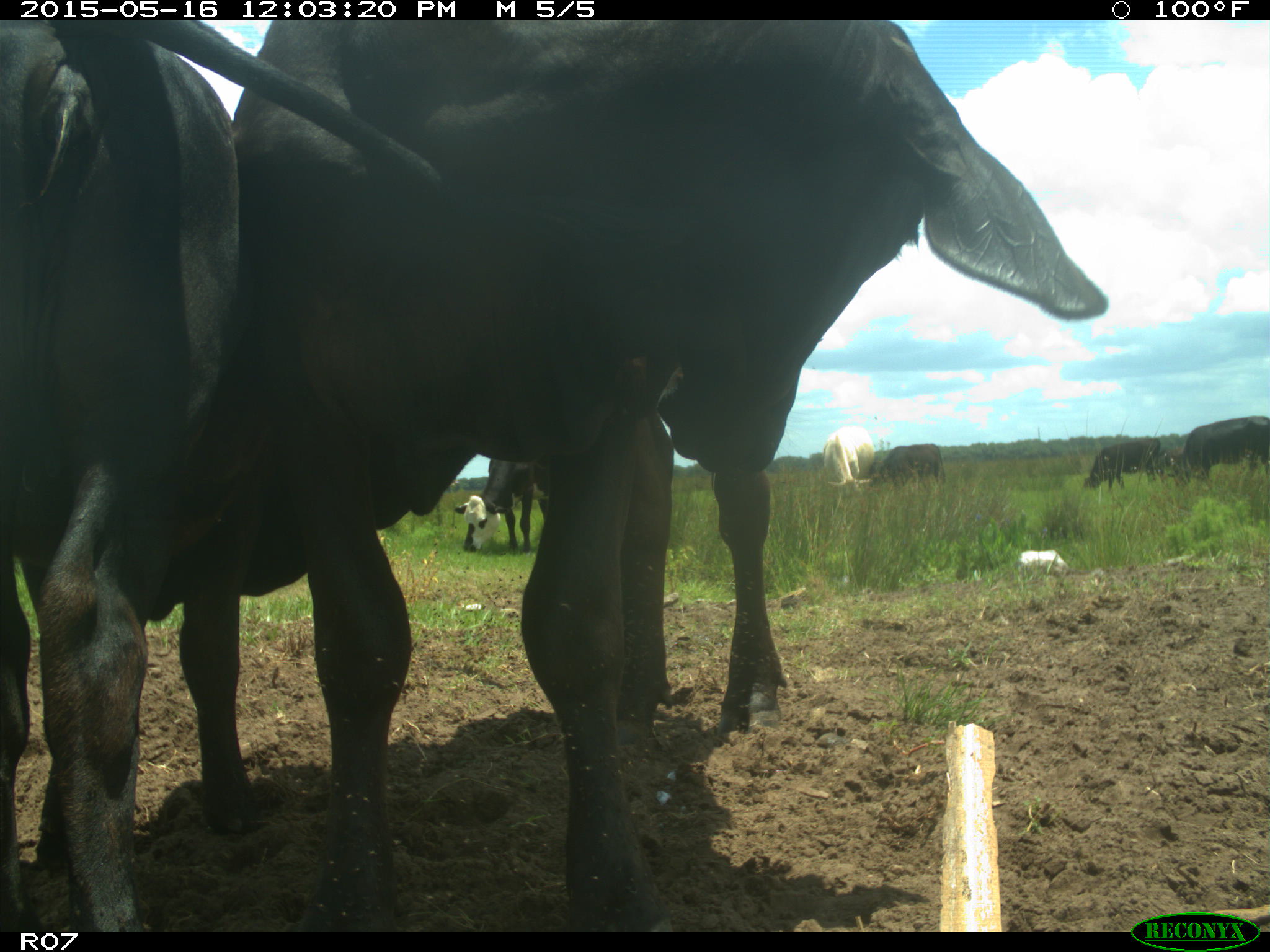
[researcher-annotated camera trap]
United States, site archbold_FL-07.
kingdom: Animalia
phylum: Chordata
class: Mammalia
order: Artiodactyla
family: Bovidae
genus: Bos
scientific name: Bos taurus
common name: domestic cow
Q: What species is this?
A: Bos taurus (domestic cow).